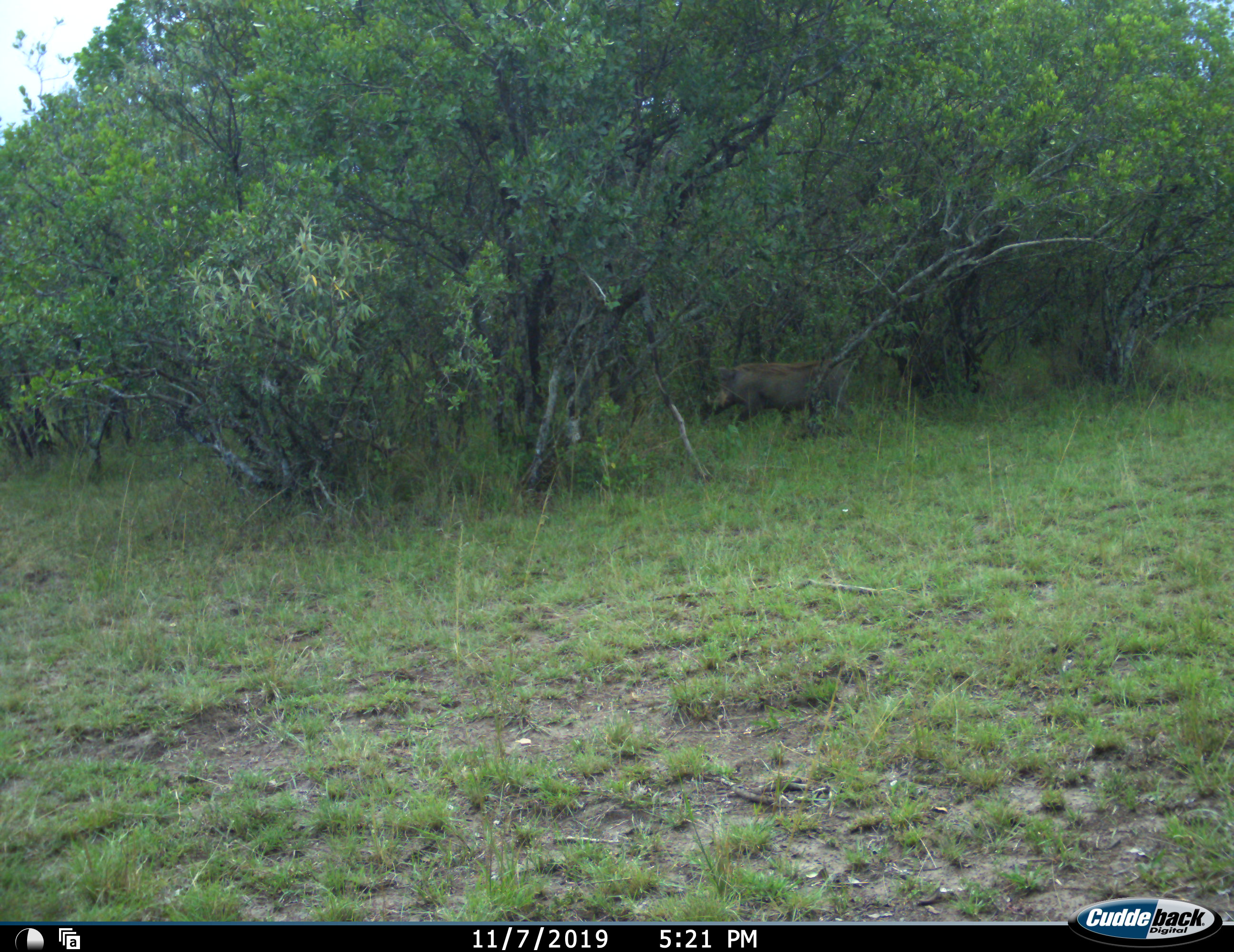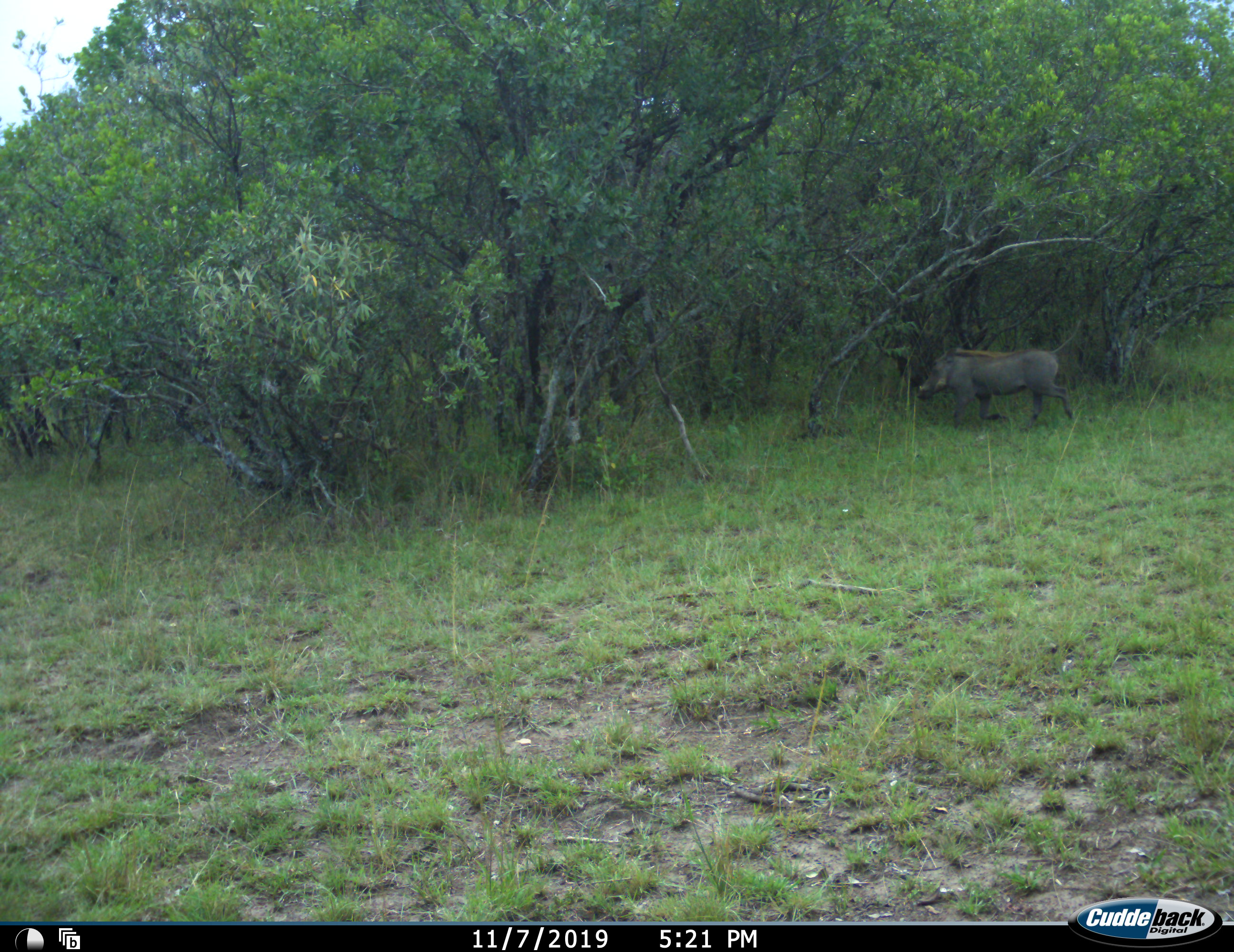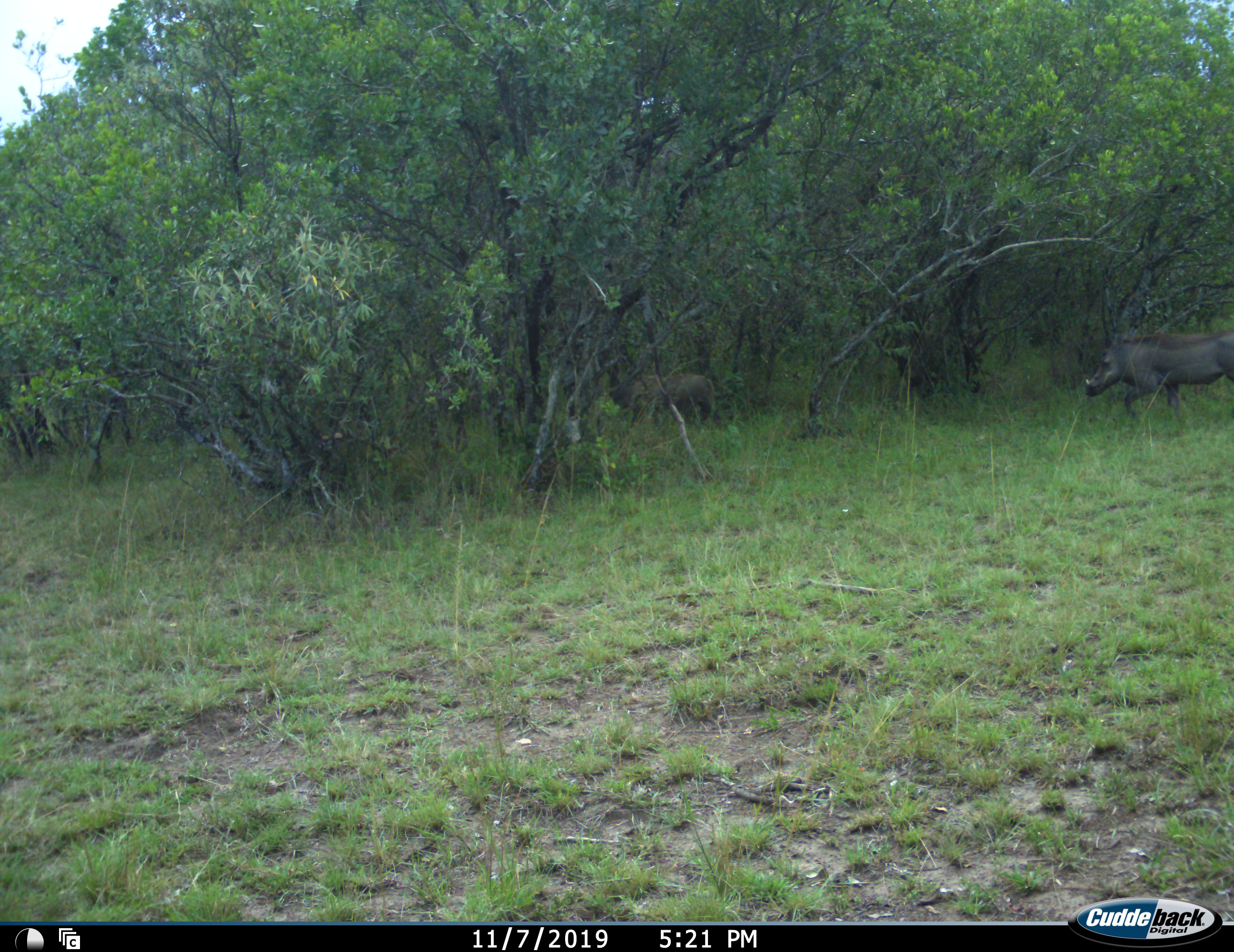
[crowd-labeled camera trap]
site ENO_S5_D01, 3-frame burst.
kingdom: Animalia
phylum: Chordata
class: Mammalia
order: Artiodactyla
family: Suidae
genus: Phacochoerus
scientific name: Phacochoerus africanus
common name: warthog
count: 2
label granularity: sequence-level